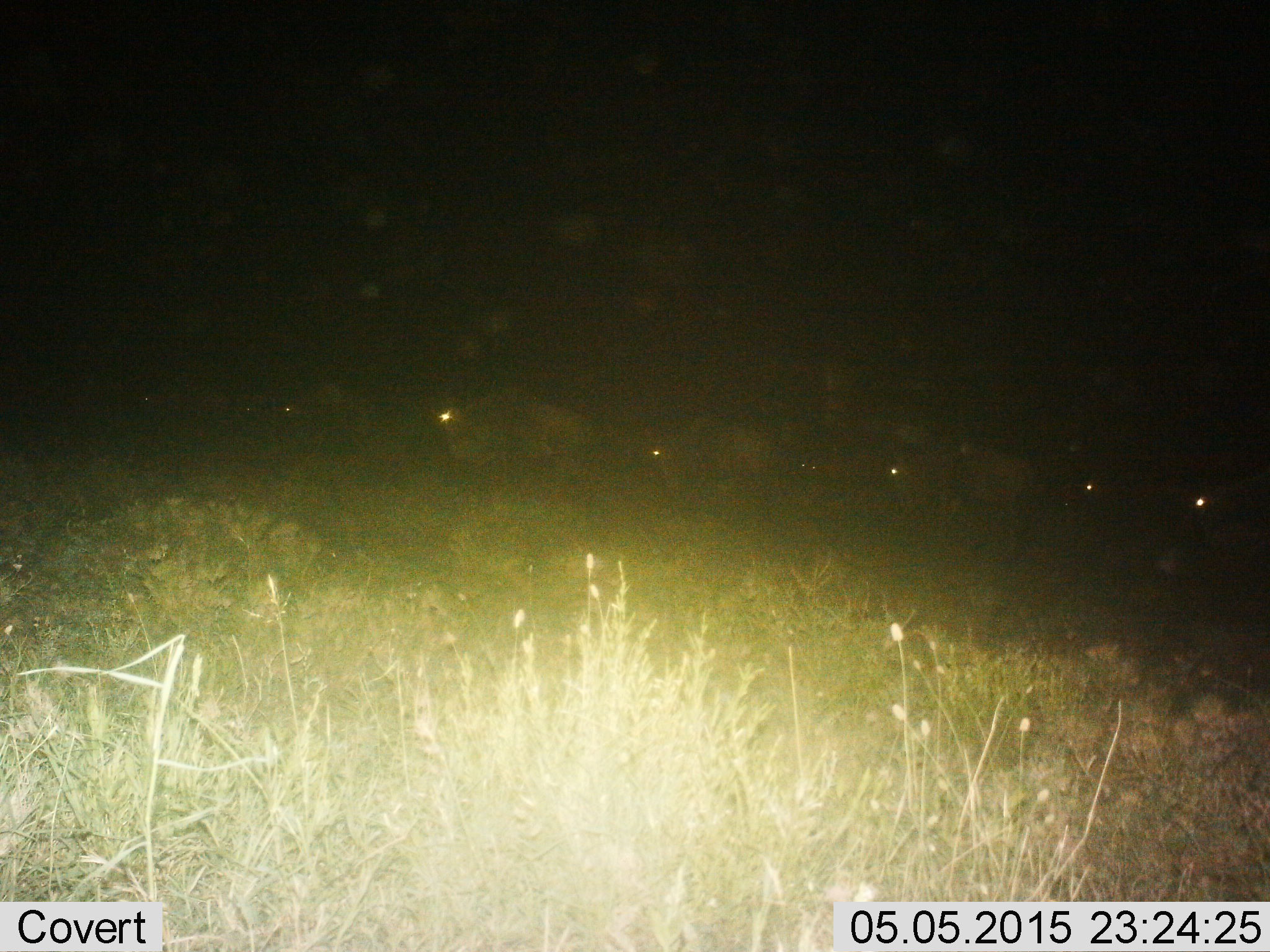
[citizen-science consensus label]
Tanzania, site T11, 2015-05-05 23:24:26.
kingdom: Animalia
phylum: Chordata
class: Mammalia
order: Artiodactyla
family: Bovidae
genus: Connochaetes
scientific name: Connochaetes taurinus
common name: blue wildebeest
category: wildebeest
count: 7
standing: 0%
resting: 10%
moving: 90%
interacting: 0%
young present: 0%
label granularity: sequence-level